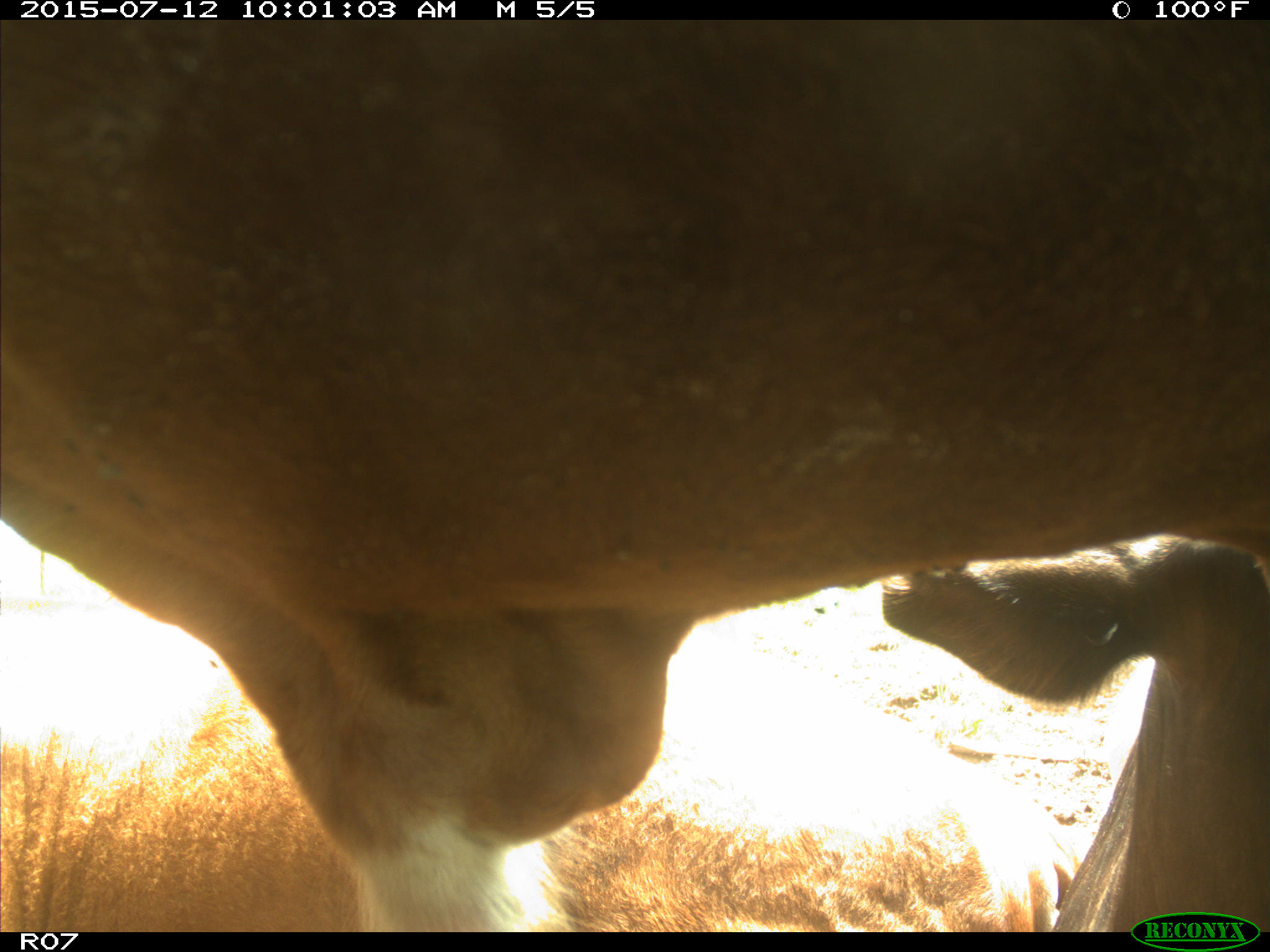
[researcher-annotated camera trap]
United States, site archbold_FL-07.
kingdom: Animalia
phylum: Chordata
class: Mammalia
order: Artiodactyla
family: Bovidae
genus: Bos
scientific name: Bos taurus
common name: domestic cow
Bos taurus (domestic cow).